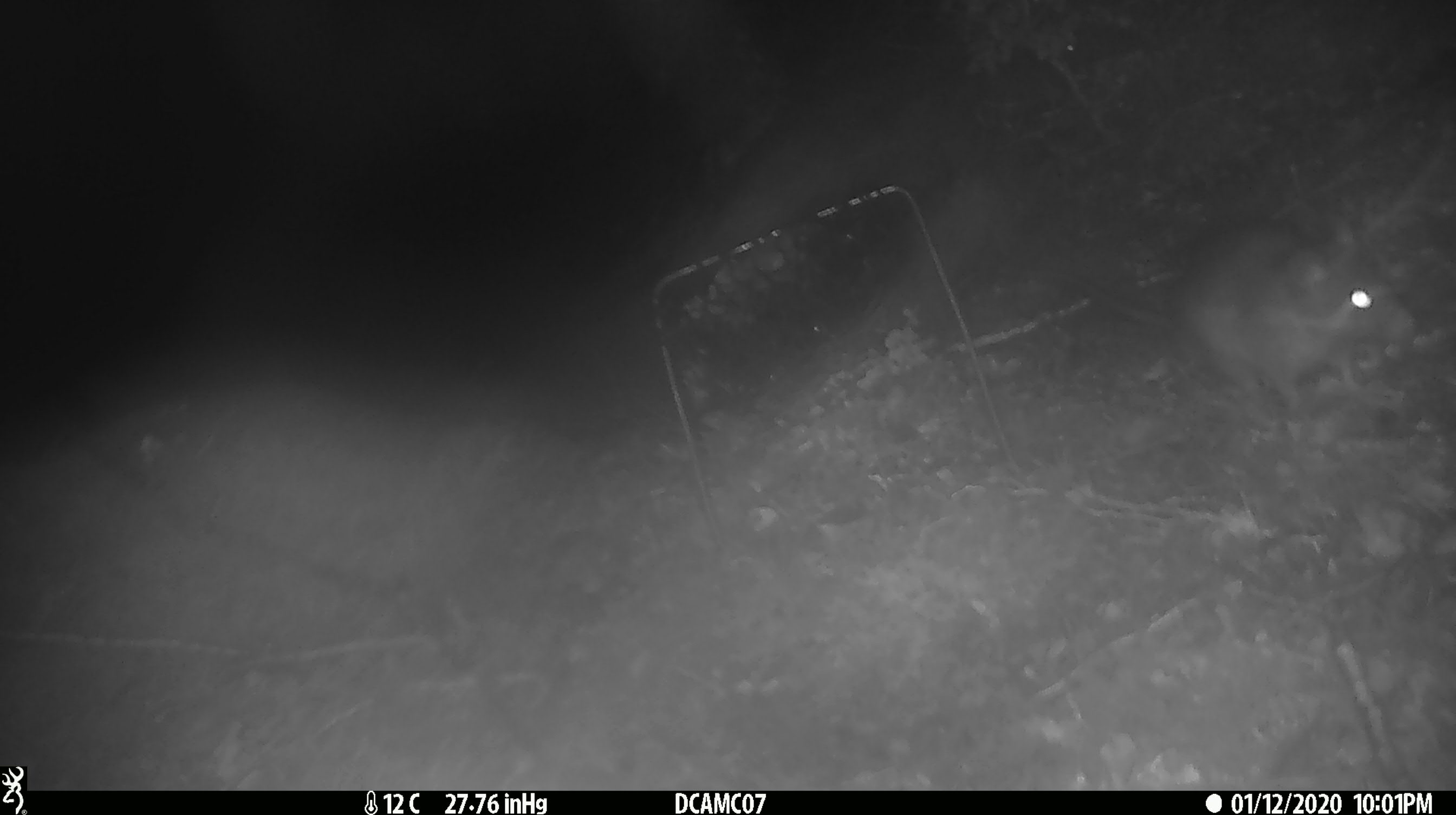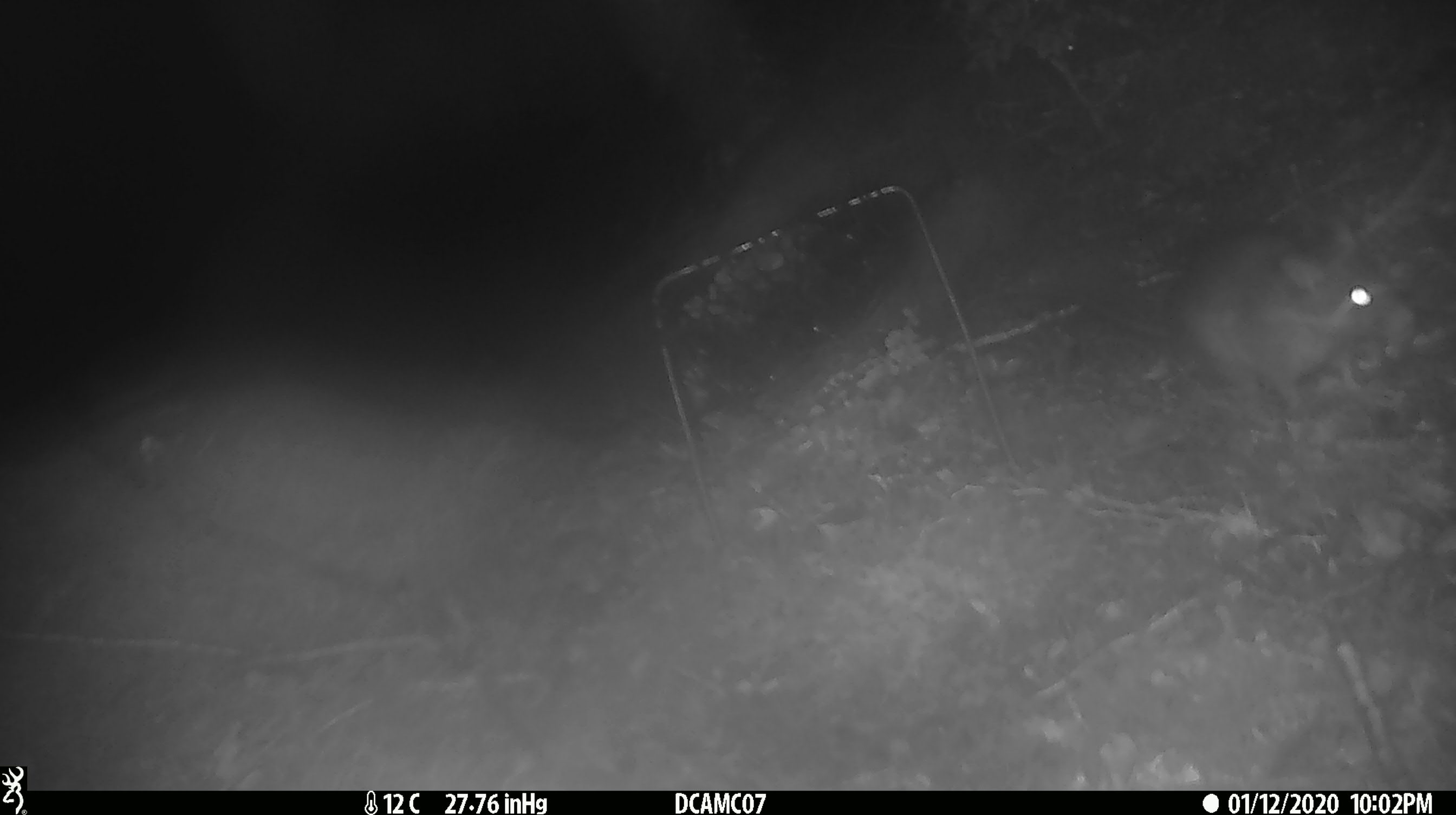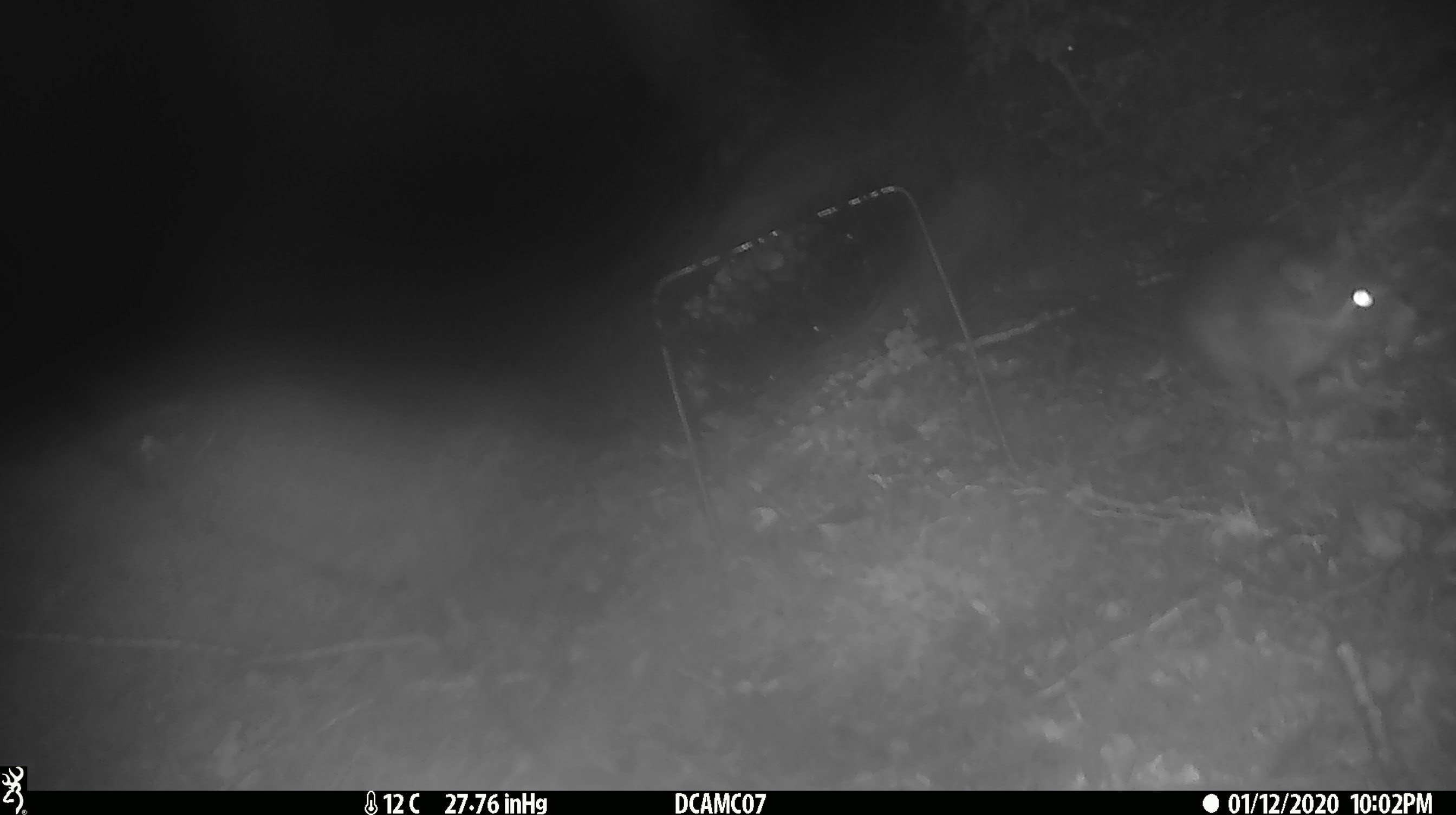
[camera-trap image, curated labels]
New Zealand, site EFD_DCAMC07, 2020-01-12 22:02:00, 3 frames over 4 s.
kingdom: Animalia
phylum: Chordata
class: Mammalia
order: Rodentia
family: Muridae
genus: Rattus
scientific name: Rattus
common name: rat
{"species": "rat (Rattus)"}